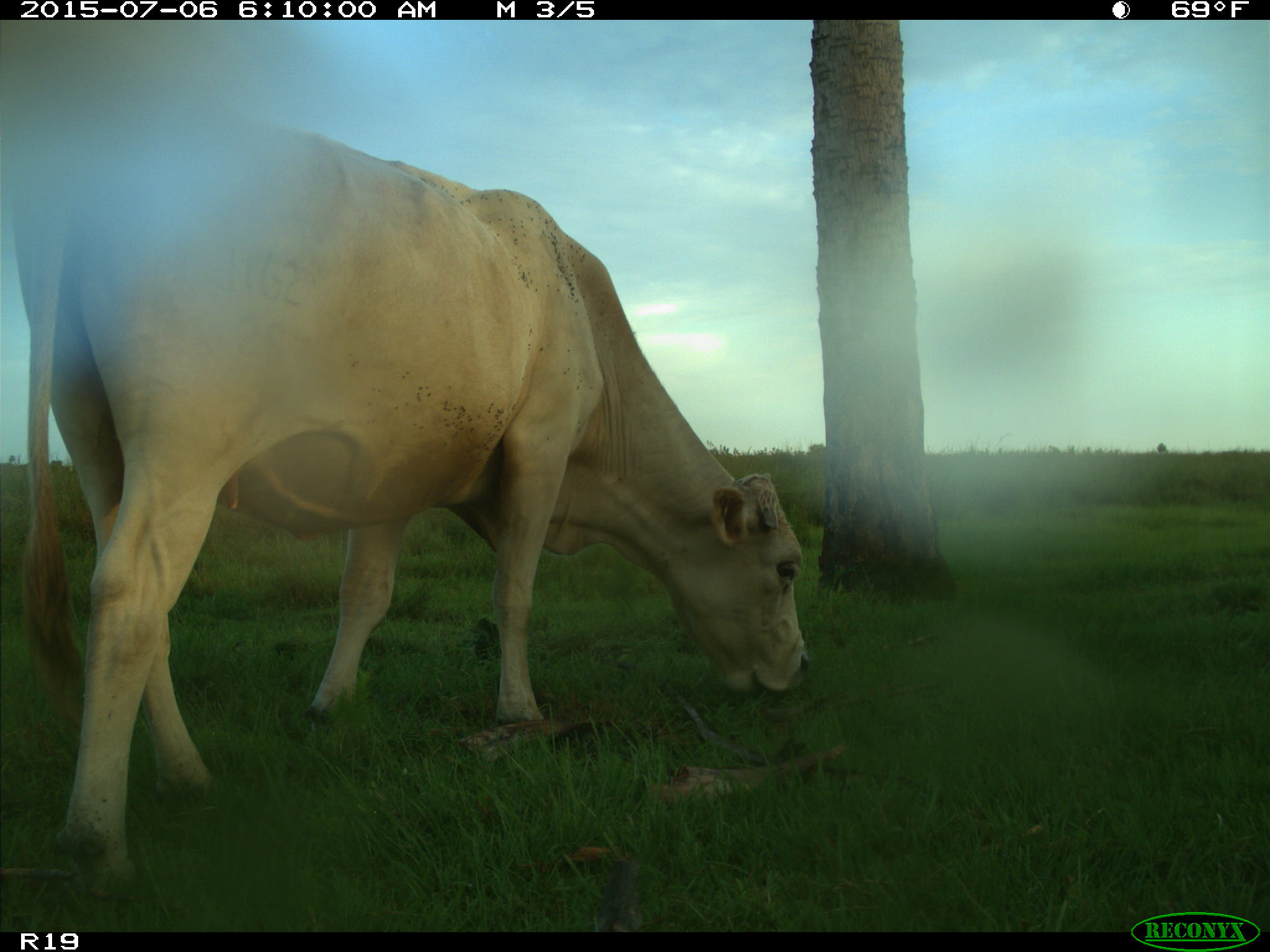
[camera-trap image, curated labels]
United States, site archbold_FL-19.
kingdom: Animalia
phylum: Chordata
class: Mammalia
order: Artiodactyla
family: Bovidae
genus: Bos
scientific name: Bos taurus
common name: domestic cow